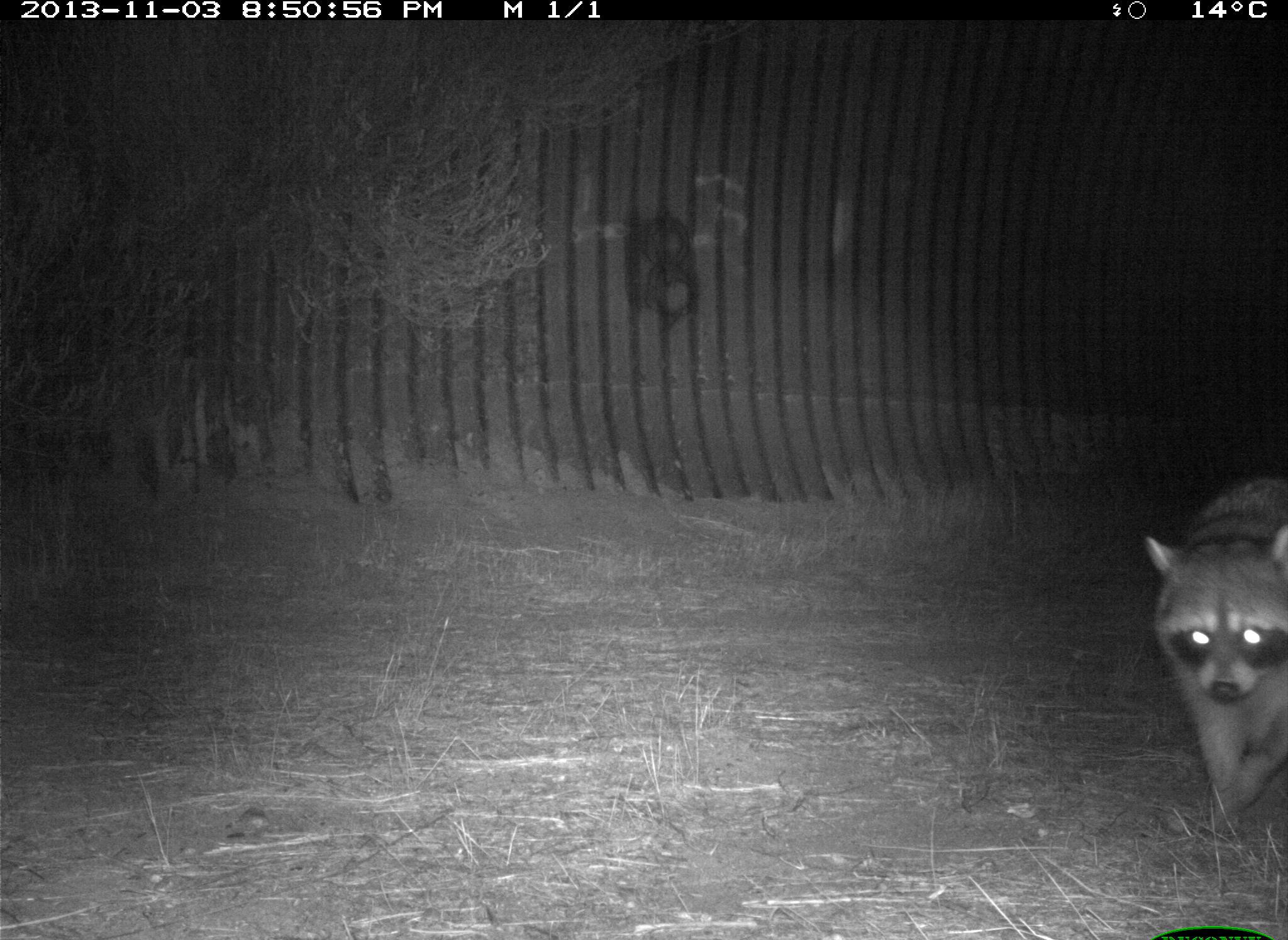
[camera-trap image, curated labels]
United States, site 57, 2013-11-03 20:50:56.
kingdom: Animalia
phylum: Chordata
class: Mammalia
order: Carnivora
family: Procyonidae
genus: Procyon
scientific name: Procyon lotor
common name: raccoon